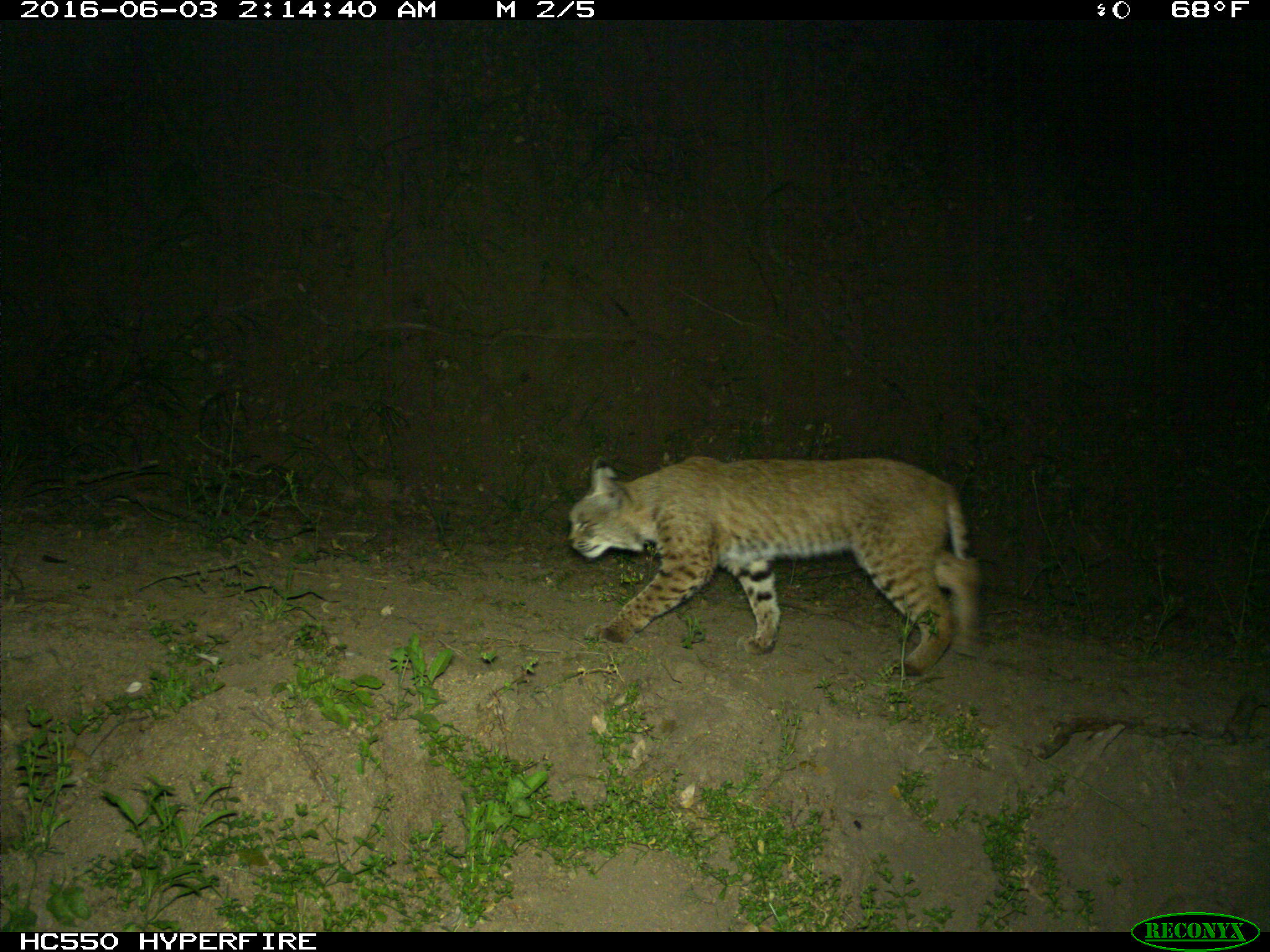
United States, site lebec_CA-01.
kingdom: Animalia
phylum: Chordata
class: Mammalia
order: Carnivora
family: Felidae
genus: Lynx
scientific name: Lynx rufus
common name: bobcat